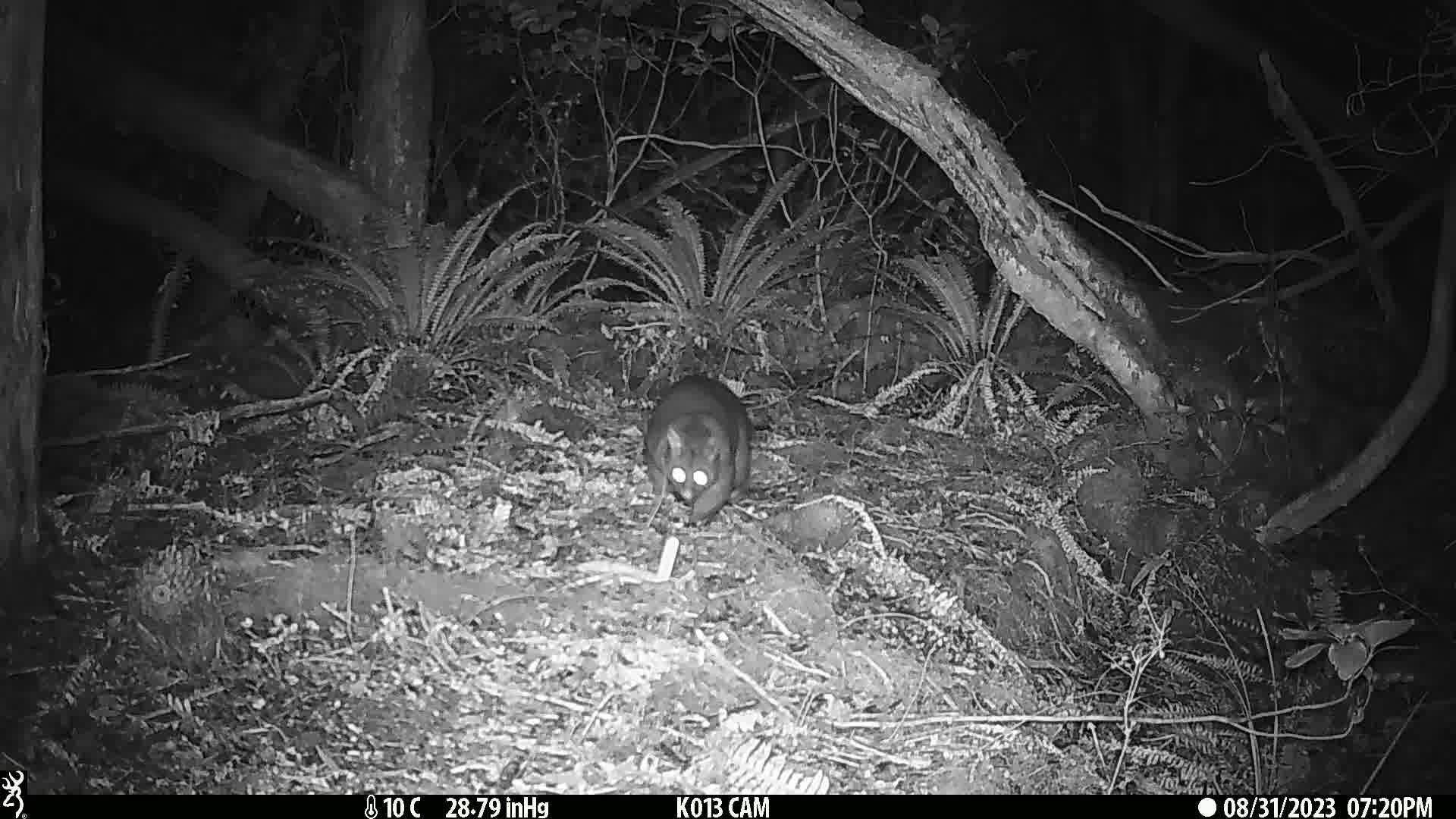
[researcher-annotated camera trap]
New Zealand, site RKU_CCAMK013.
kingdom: Animalia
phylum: Chordata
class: Mammalia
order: Diprotodontia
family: Phalangeridae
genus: Trichosurus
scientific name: Trichosurus vulpecula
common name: common brushtail possum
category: possum